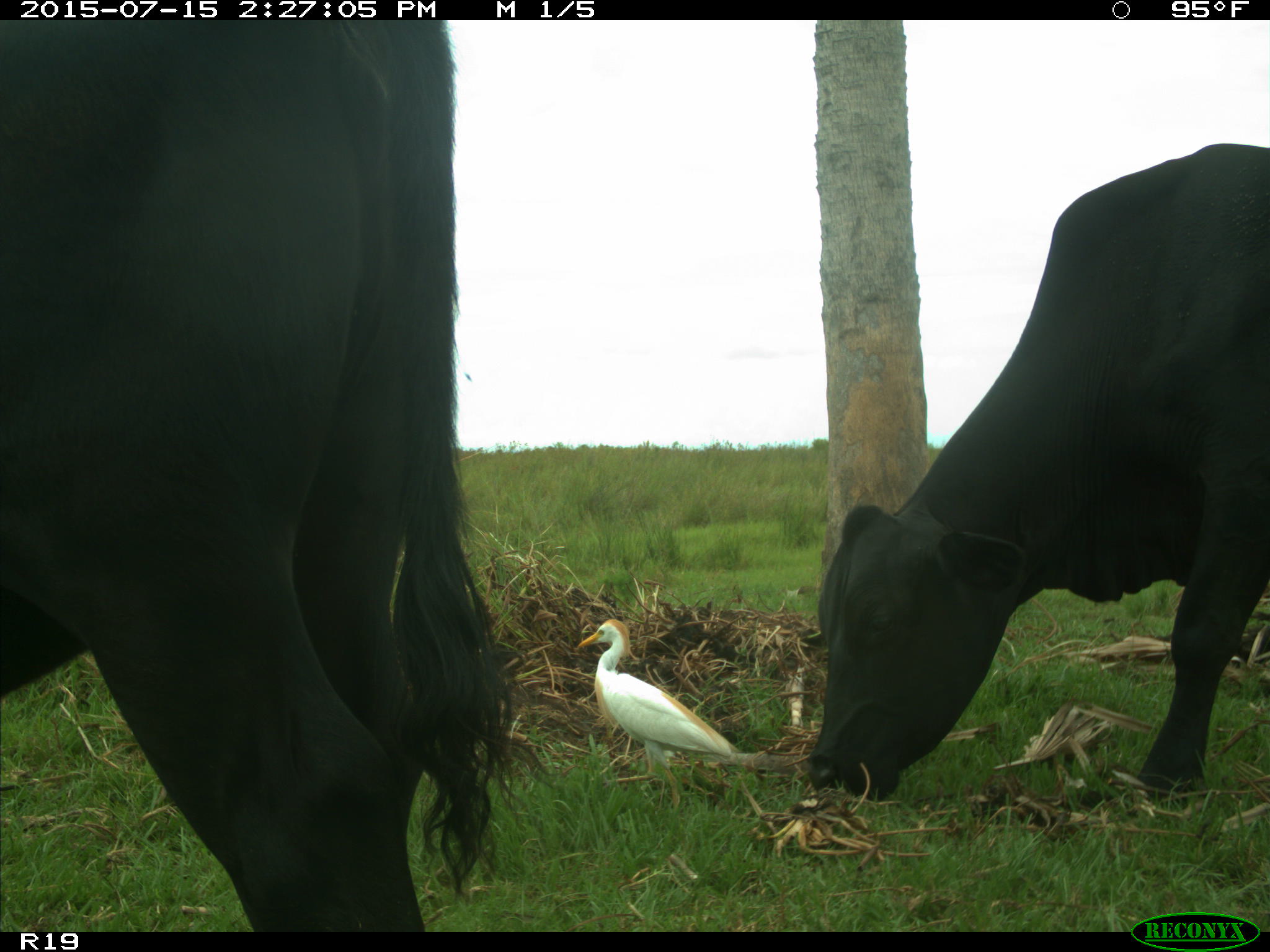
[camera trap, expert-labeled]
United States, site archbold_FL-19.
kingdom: Animalia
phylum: Chordata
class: Mammalia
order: Artiodactyla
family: Bovidae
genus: Bos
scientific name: Bos taurus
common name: domestic cow